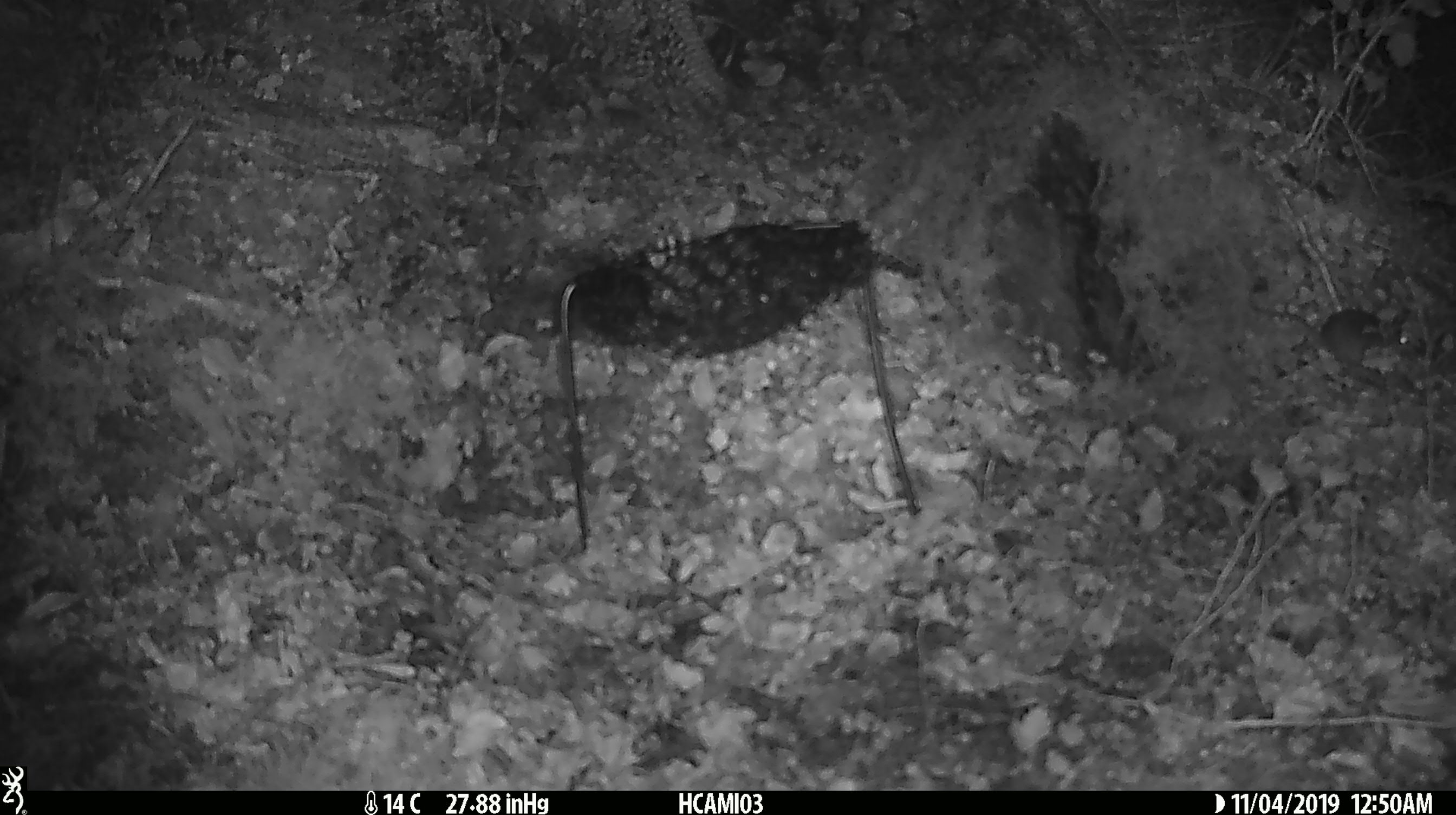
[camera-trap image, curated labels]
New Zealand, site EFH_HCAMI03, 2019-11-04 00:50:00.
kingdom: Animalia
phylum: Chordata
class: Mammalia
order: Rodentia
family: Muridae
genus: Mus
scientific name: Mus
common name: mouse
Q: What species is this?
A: Mouse (Mus).